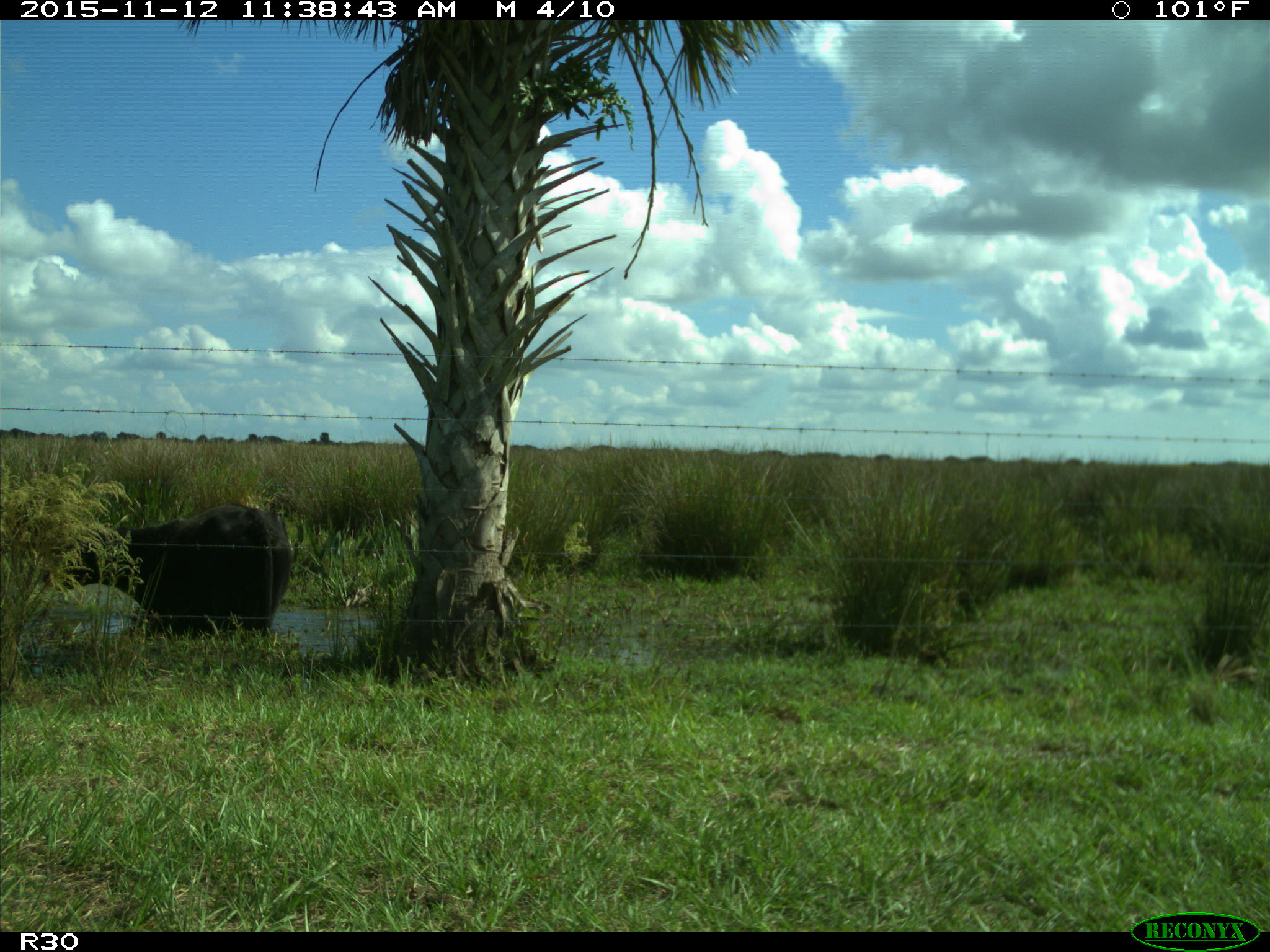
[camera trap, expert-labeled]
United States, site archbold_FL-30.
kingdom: Animalia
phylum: Chordata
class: Mammalia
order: Artiodactyla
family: Bovidae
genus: Bos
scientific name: Bos taurus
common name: domestic cow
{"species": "Bos taurus (domestic cow)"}